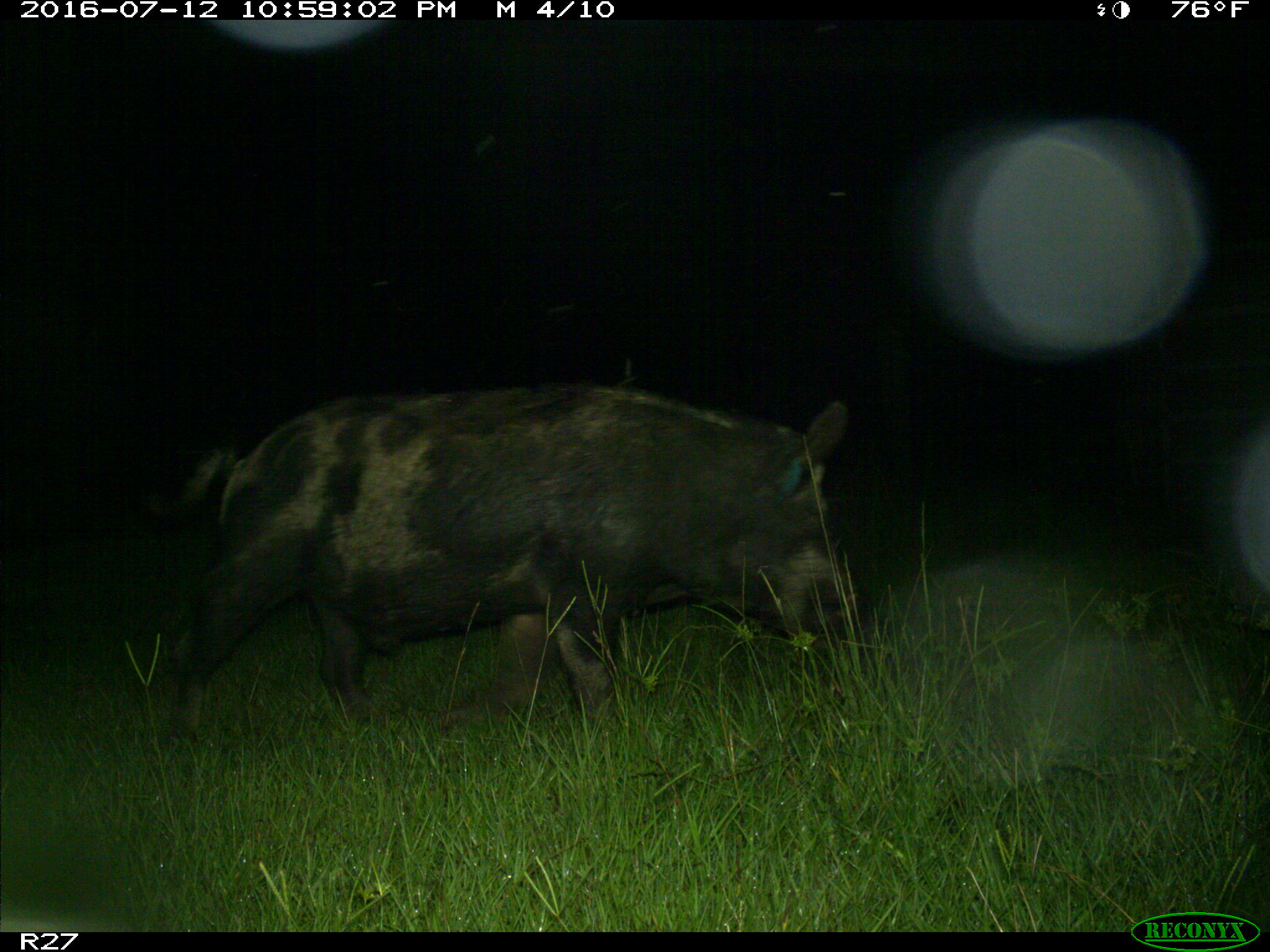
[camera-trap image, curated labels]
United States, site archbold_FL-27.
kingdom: Animalia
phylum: Chordata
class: Mammalia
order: Artiodactyla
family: Suidae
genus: Sus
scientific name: Sus scrofa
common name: wild boar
Sus scrofa (wild boar).